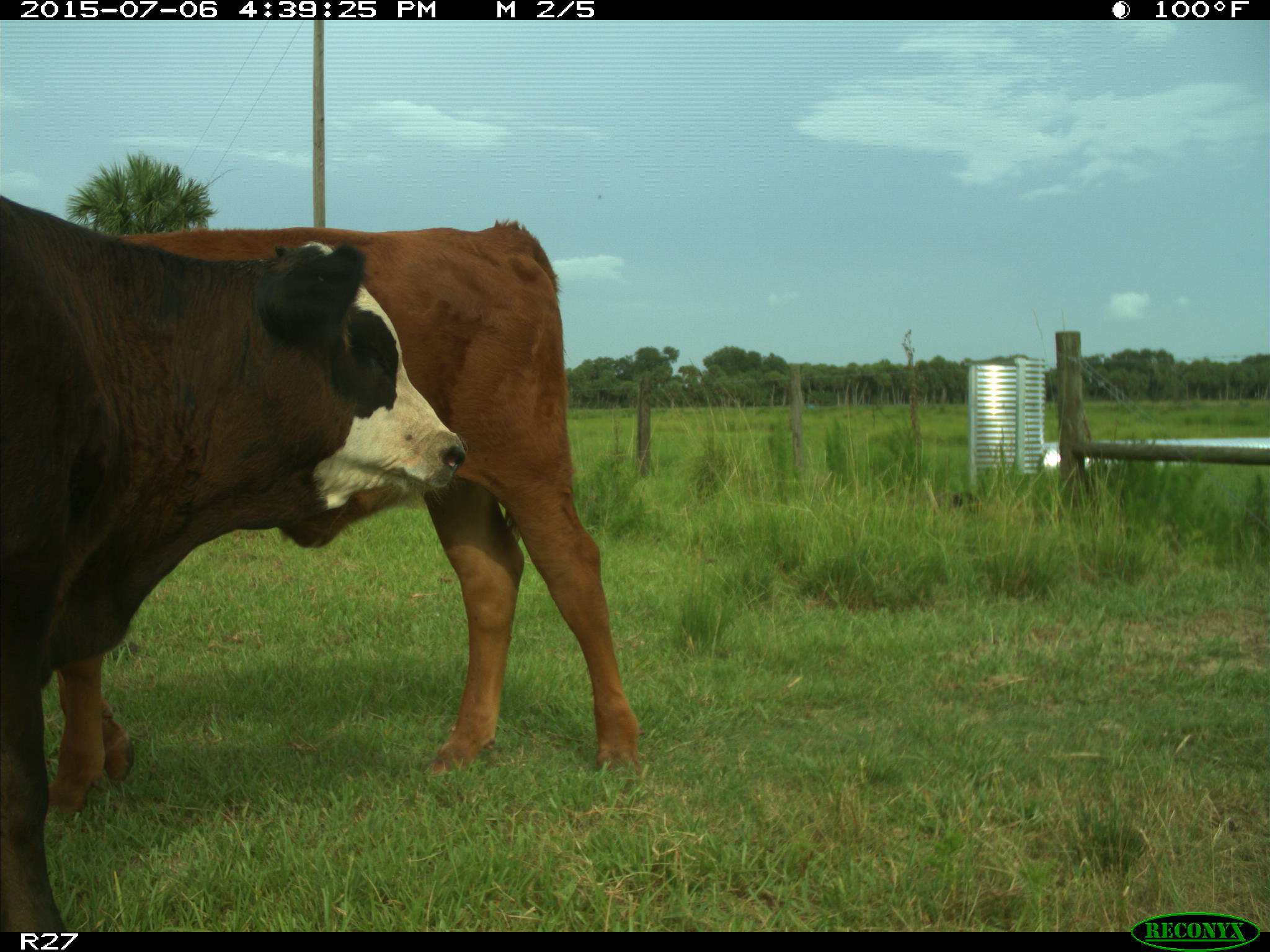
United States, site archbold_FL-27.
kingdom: Animalia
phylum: Chordata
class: Mammalia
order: Artiodactyla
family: Bovidae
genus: Bos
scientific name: Bos taurus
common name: domestic cow